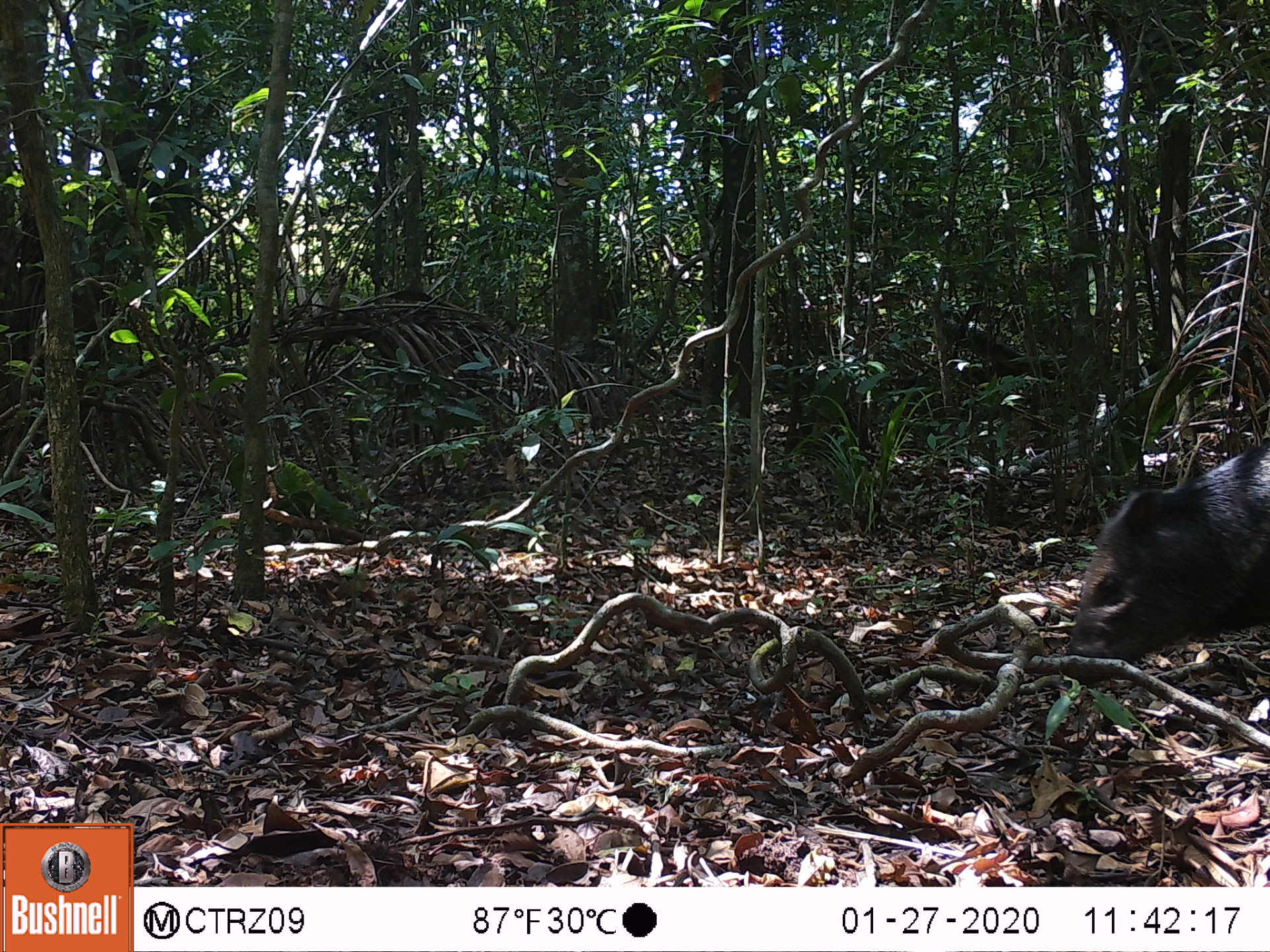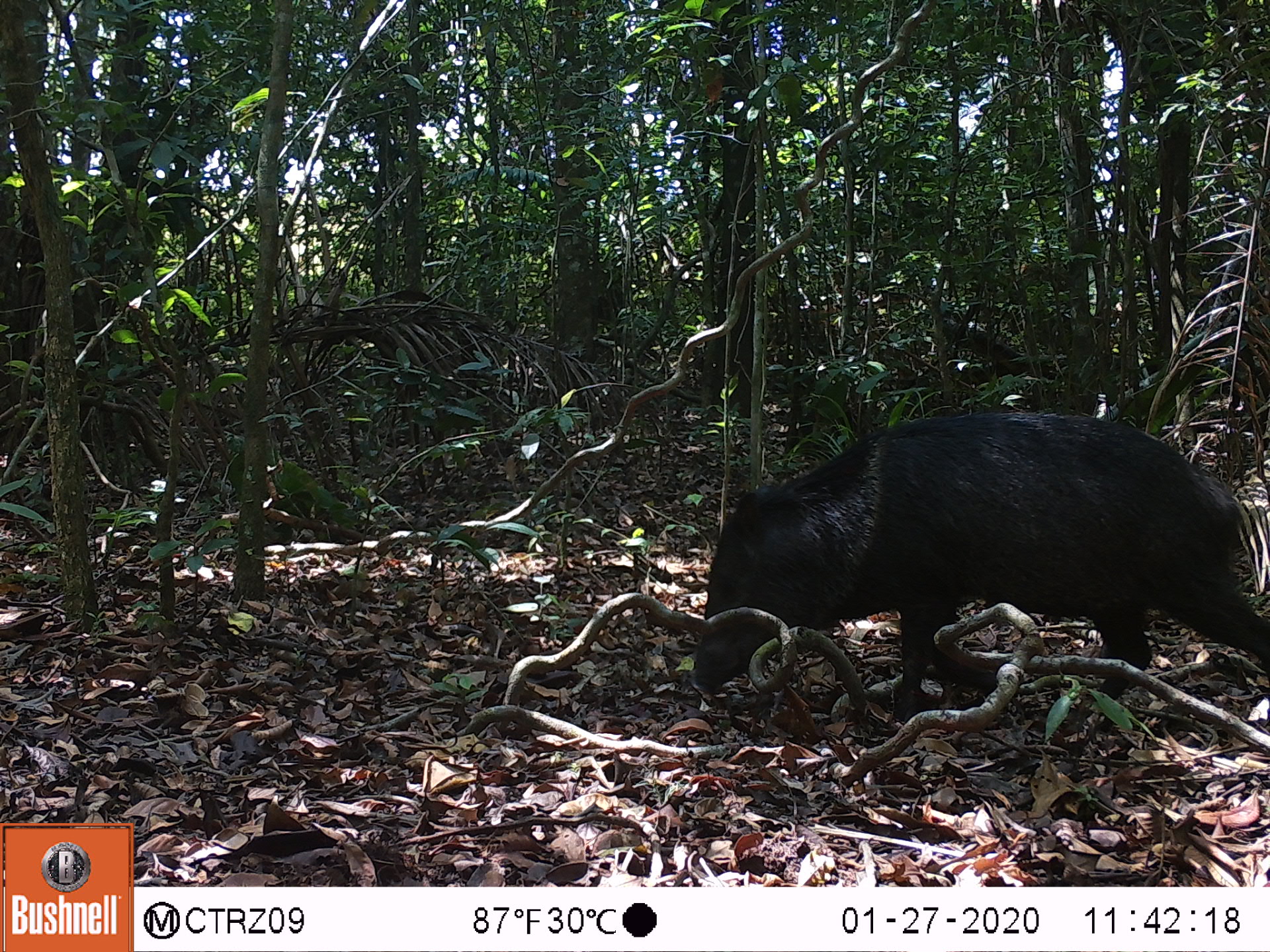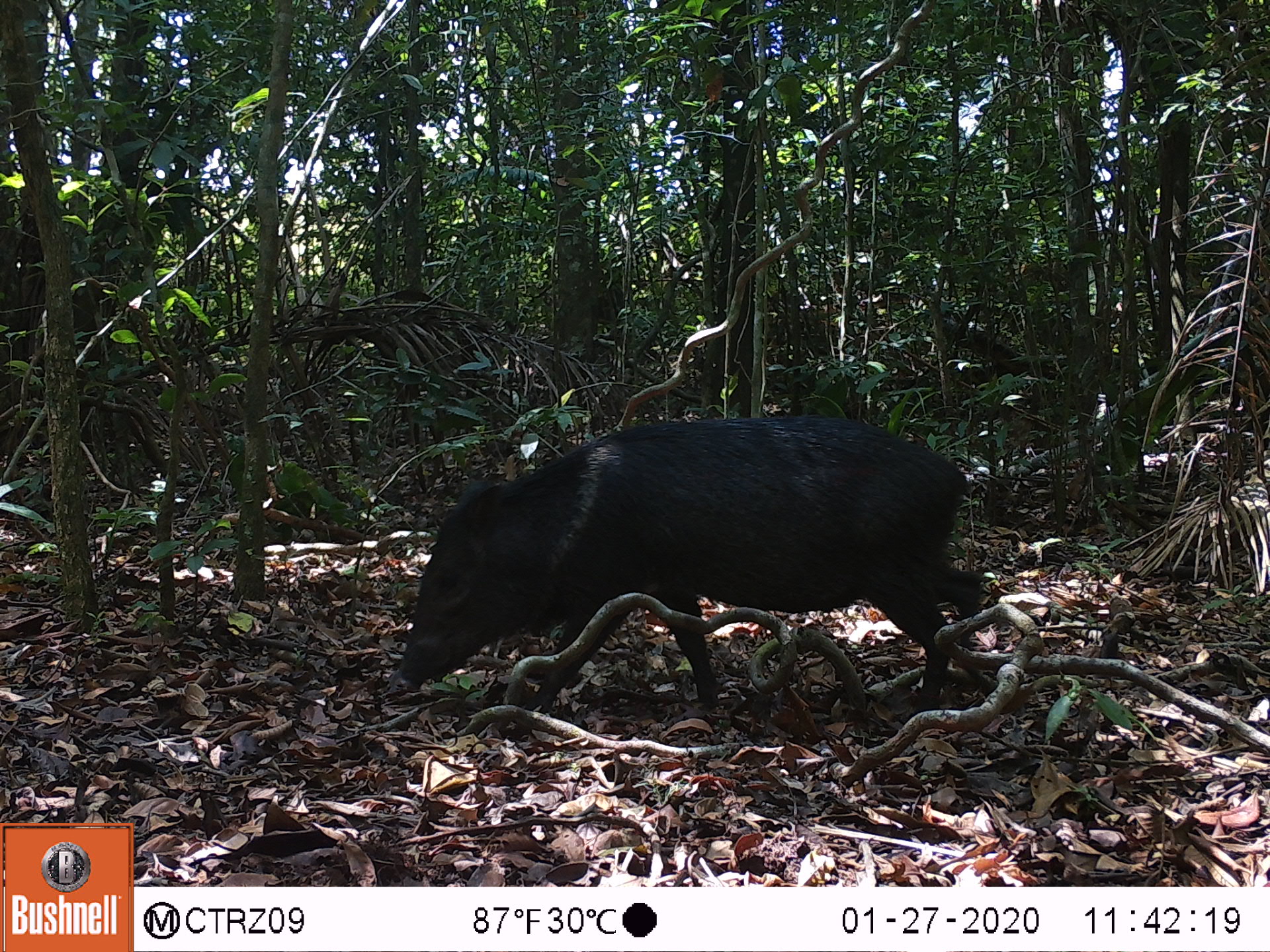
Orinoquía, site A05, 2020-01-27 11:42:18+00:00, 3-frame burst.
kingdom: Animalia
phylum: Chordata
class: Mammalia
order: Artiodactyla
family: Tayassuidae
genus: Pecari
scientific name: Pecari tajacu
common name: collared peccary